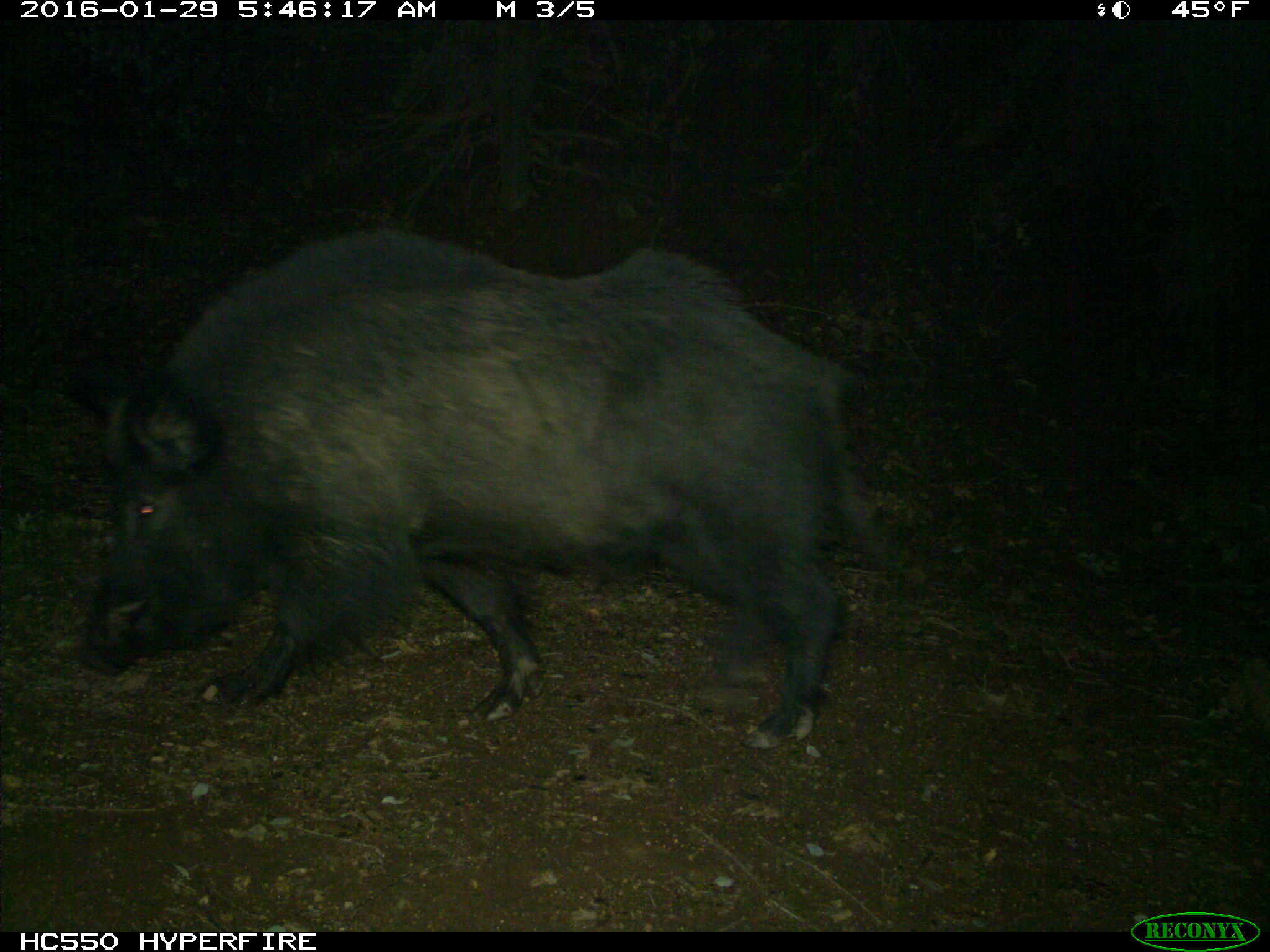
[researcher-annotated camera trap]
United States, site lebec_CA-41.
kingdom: Animalia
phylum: Chordata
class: Mammalia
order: Artiodactyla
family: Suidae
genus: Sus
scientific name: Sus scrofa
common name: wild boar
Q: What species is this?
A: Sus scrofa (wild boar).